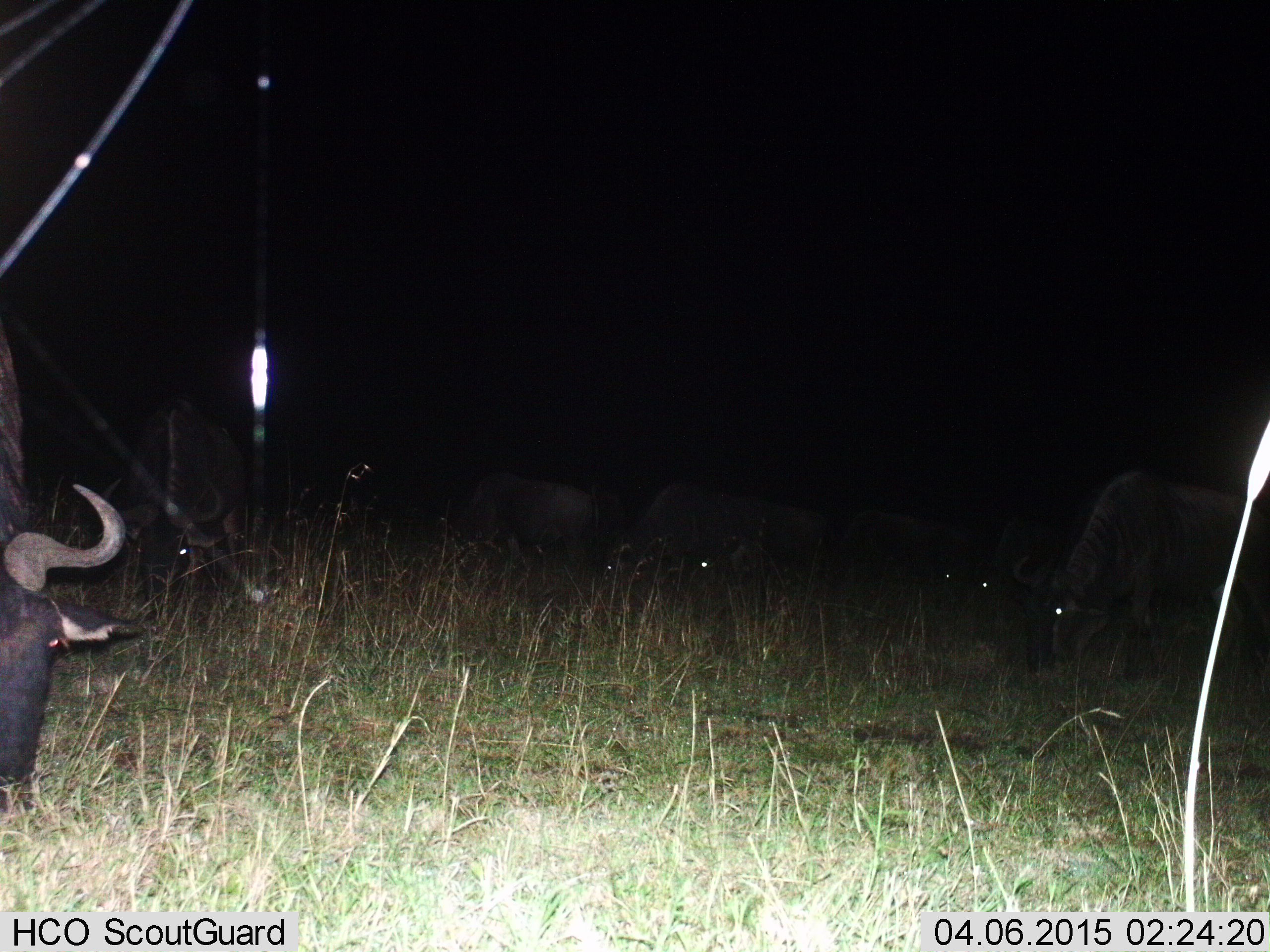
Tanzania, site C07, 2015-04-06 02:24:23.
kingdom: Animalia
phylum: Chordata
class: Mammalia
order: Artiodactyla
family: Bovidae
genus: Connochaetes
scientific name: Connochaetes taurinus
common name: blue wildebeest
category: wildebeest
Wildebeest (blue wildebeest) (Connochaetes taurinus), count 7. Behavior (volunteer vote fractions): standing 30%, resting 0%, moving 0%, interacting 0%. Young present (vote fraction): 0%. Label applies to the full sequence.